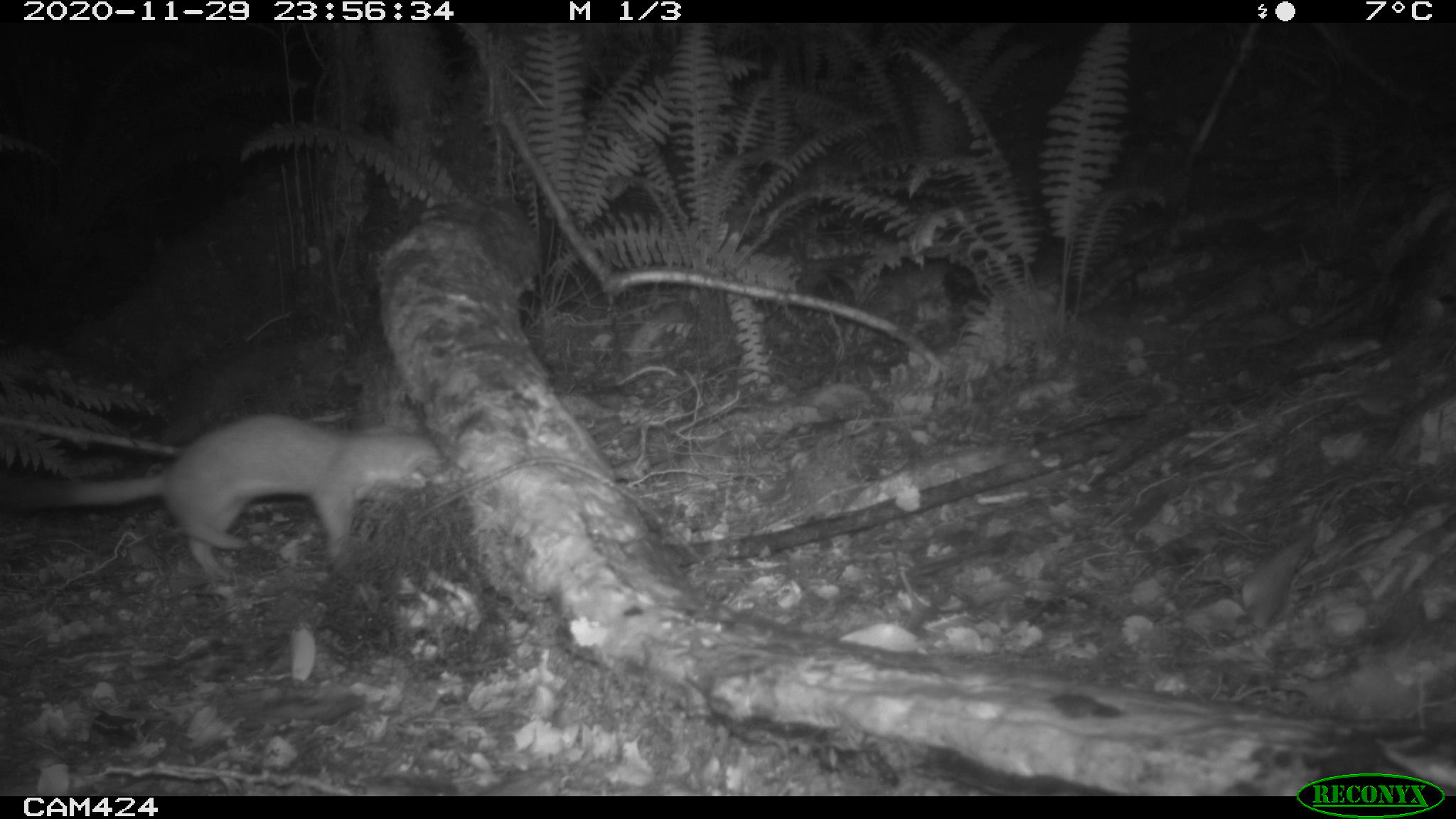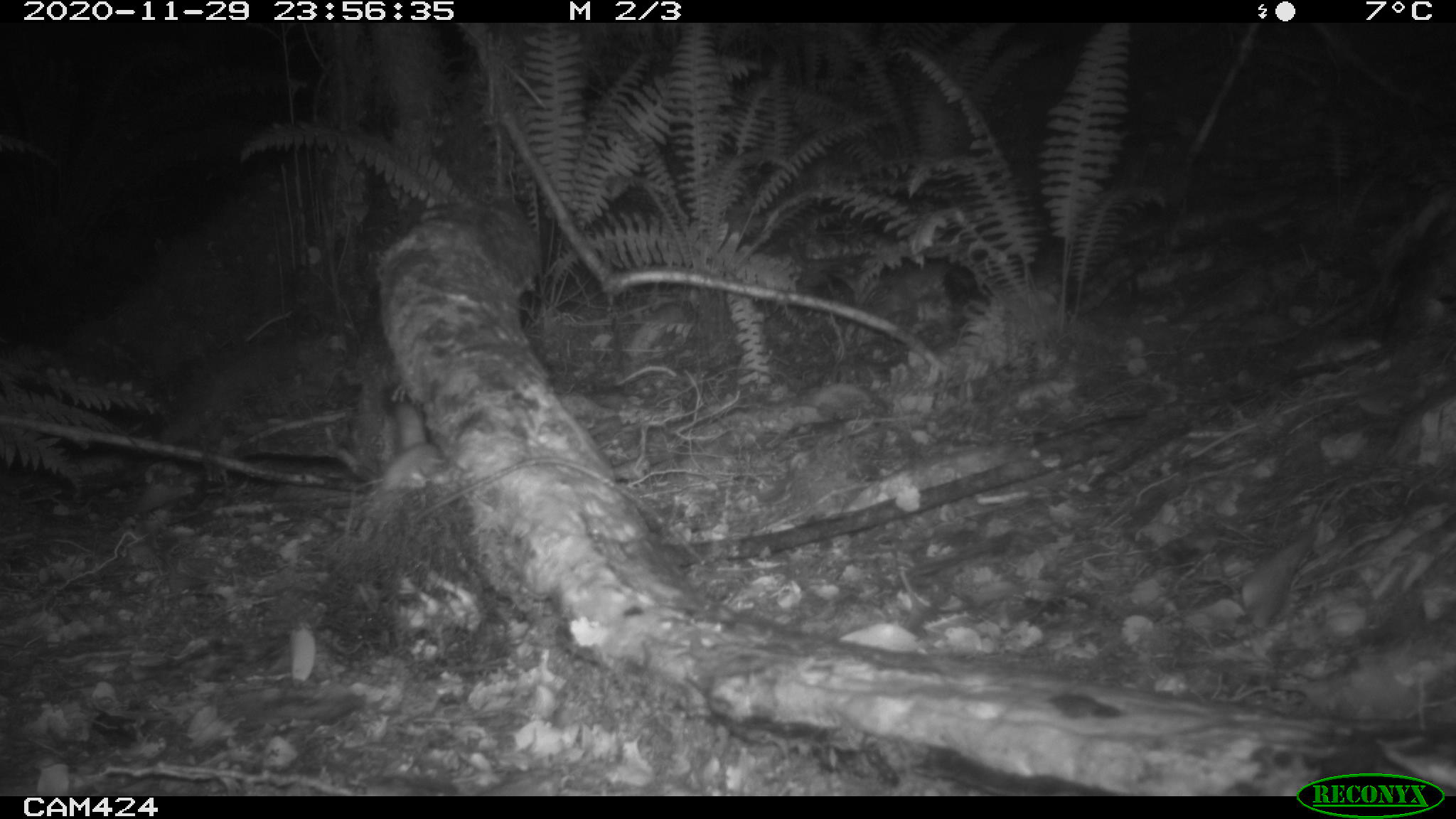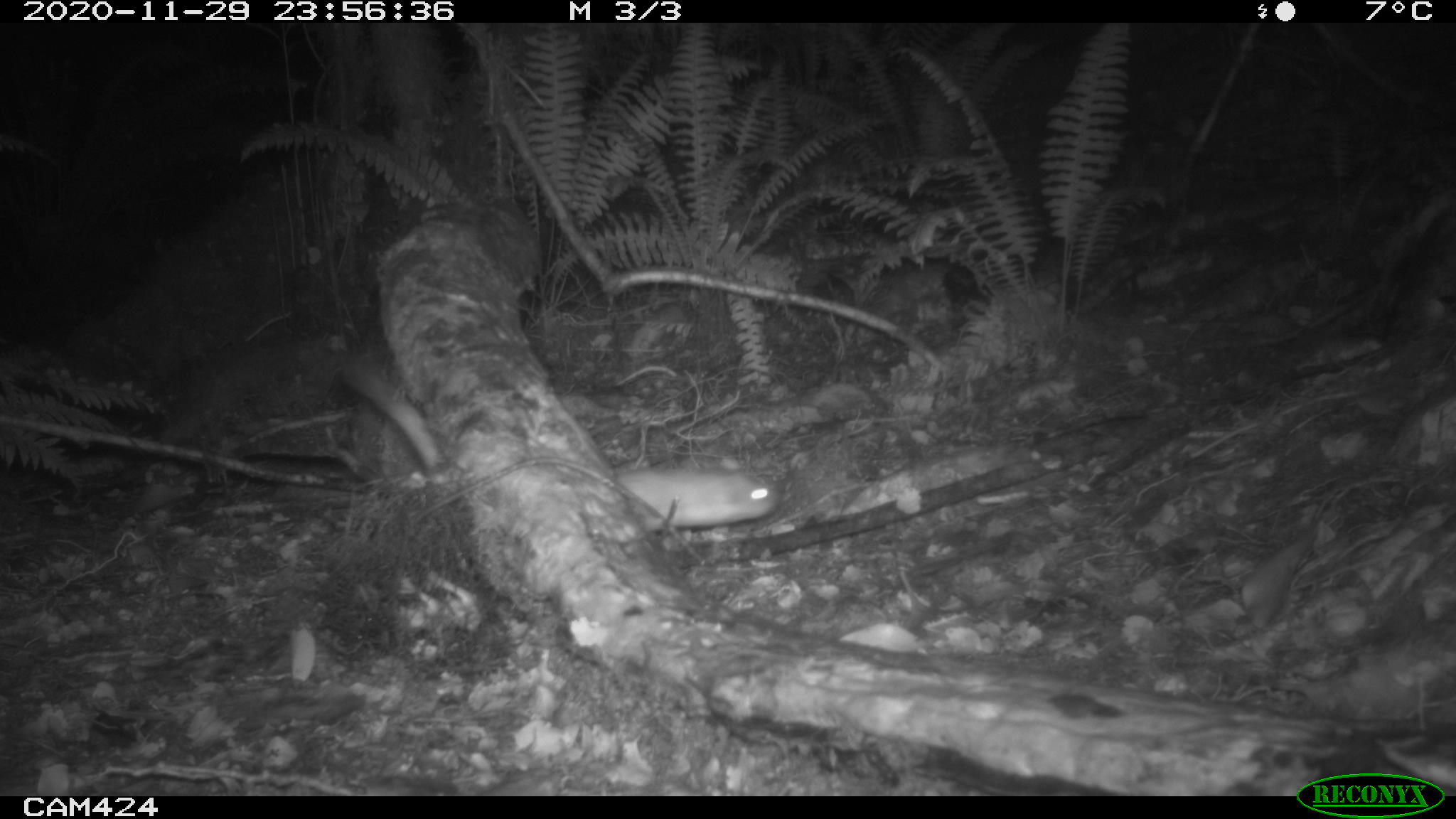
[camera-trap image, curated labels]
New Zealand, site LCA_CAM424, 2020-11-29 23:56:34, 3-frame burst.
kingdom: Animalia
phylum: Chordata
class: Mammalia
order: Carnivora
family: Mustelidae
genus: Mustela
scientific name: Mustela erminea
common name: stoat